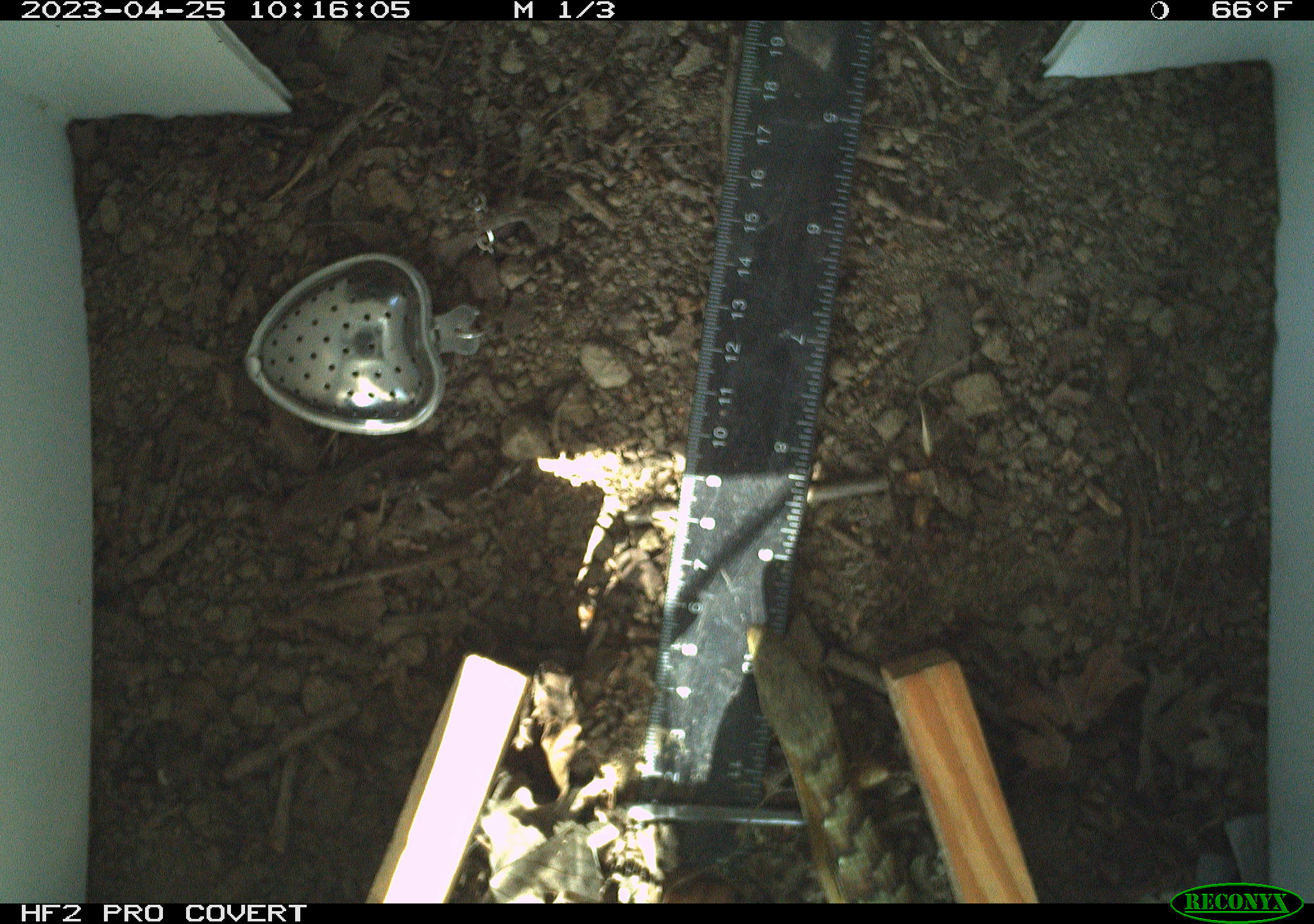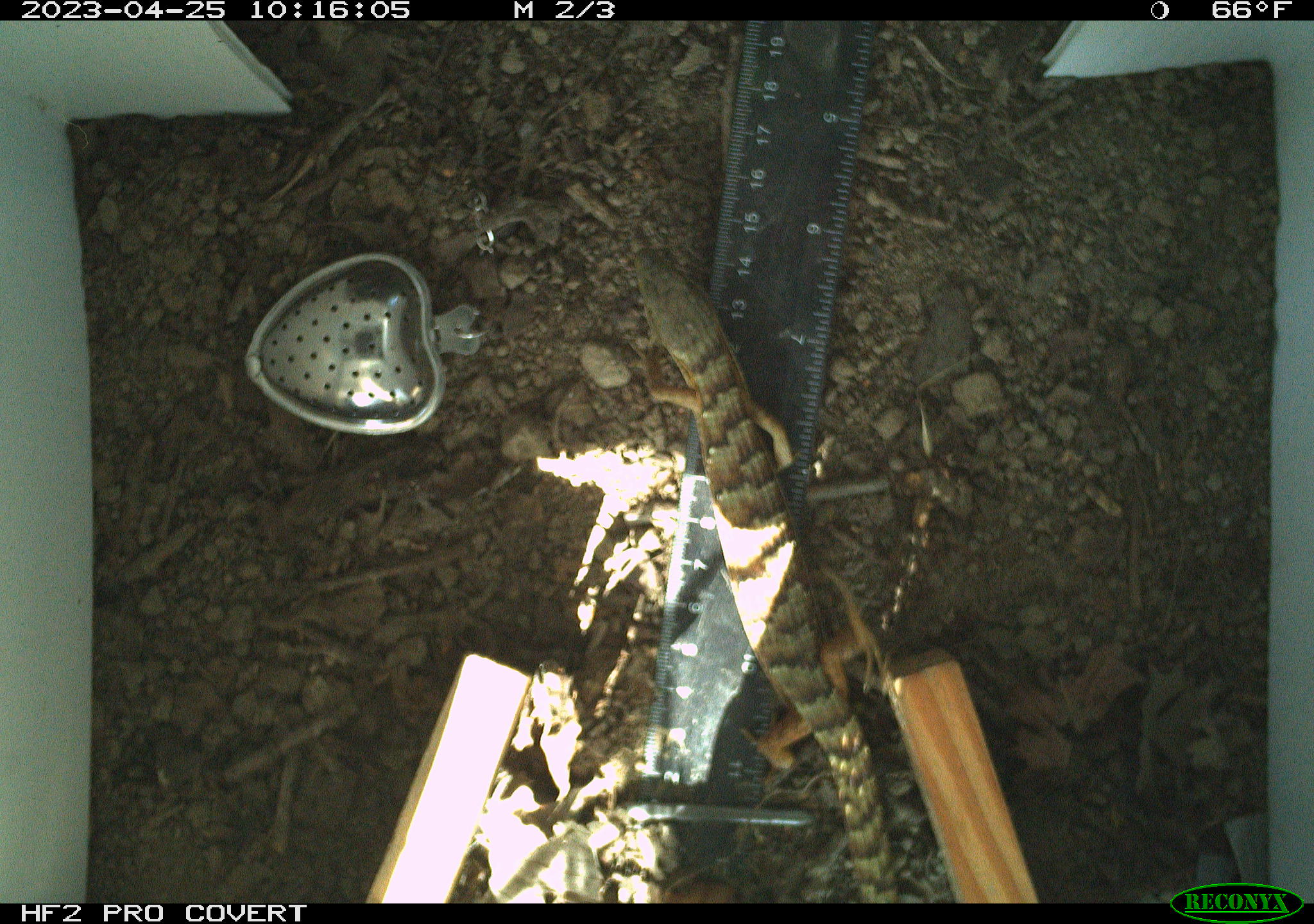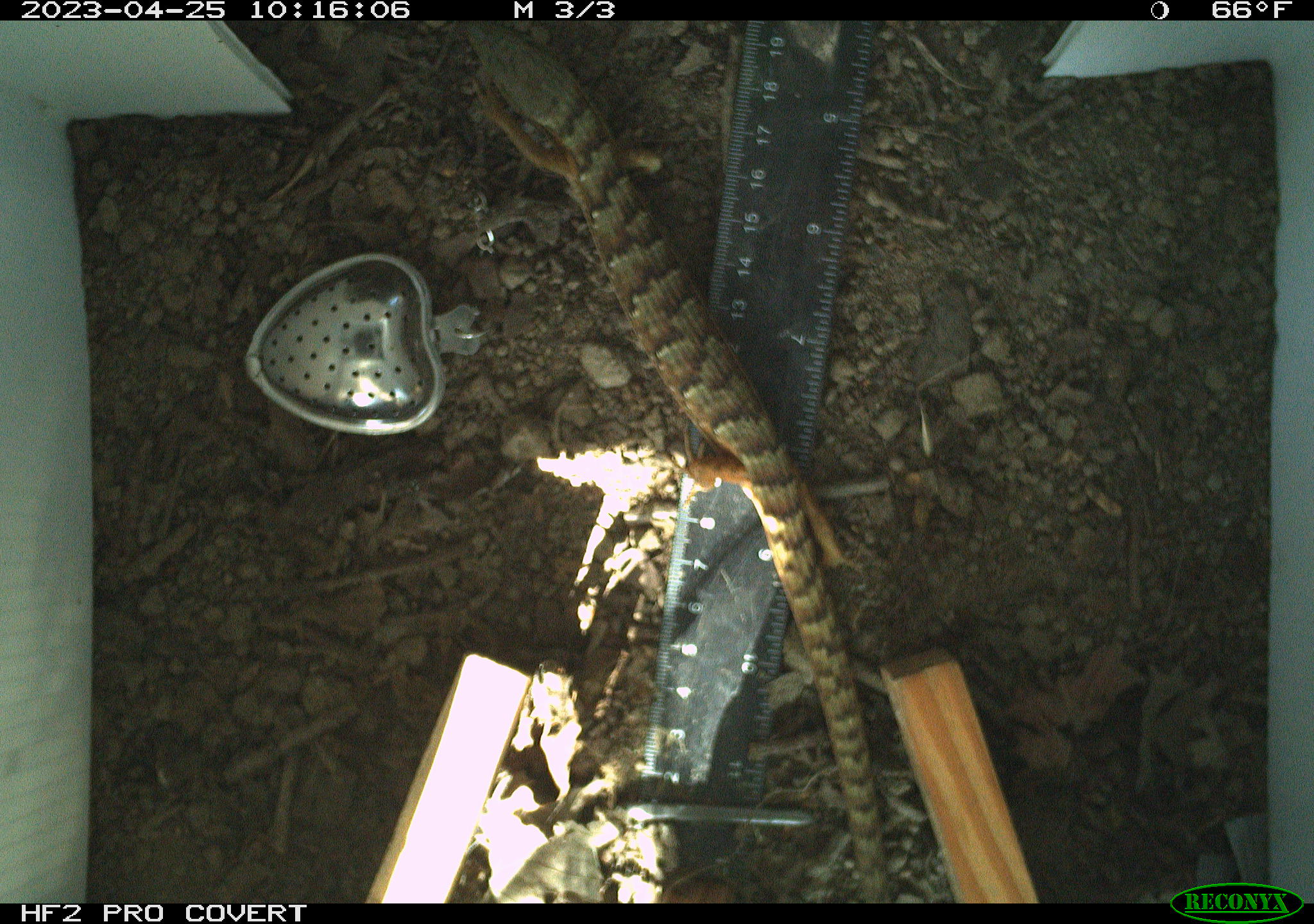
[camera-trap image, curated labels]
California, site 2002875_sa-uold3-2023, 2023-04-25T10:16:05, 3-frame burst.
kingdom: Animalia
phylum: Chordata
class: Reptilia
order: Squamata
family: Anguidae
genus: Elgaria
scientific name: Elgaria multicarinata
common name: southern alligator lizard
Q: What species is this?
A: Southern alligator lizard (Elgaria multicarinata).